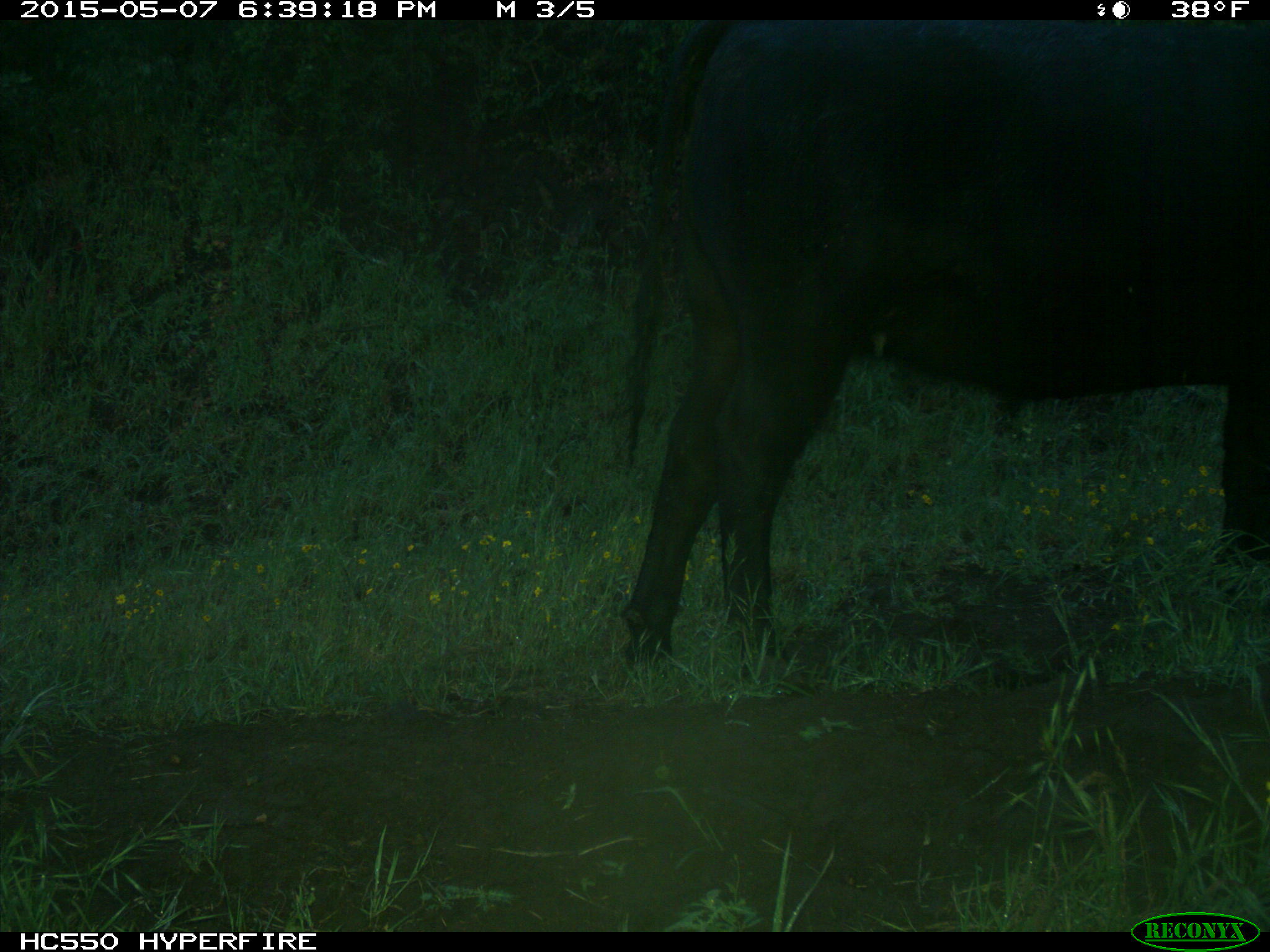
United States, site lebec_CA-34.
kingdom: Animalia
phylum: Chordata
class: Mammalia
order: Artiodactyla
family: Bovidae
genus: Bos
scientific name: Bos taurus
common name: domestic cow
Bos taurus (domestic cow).